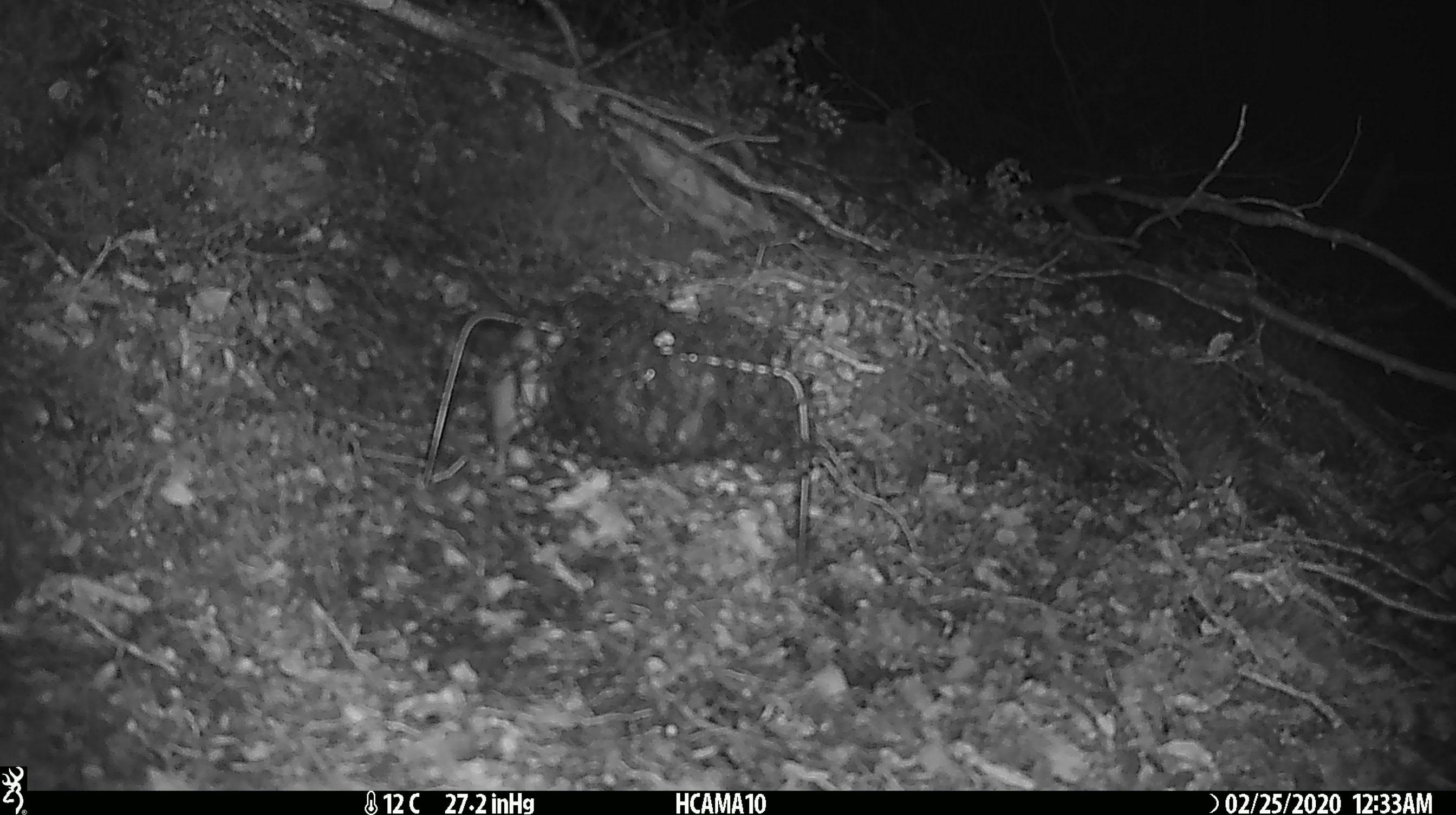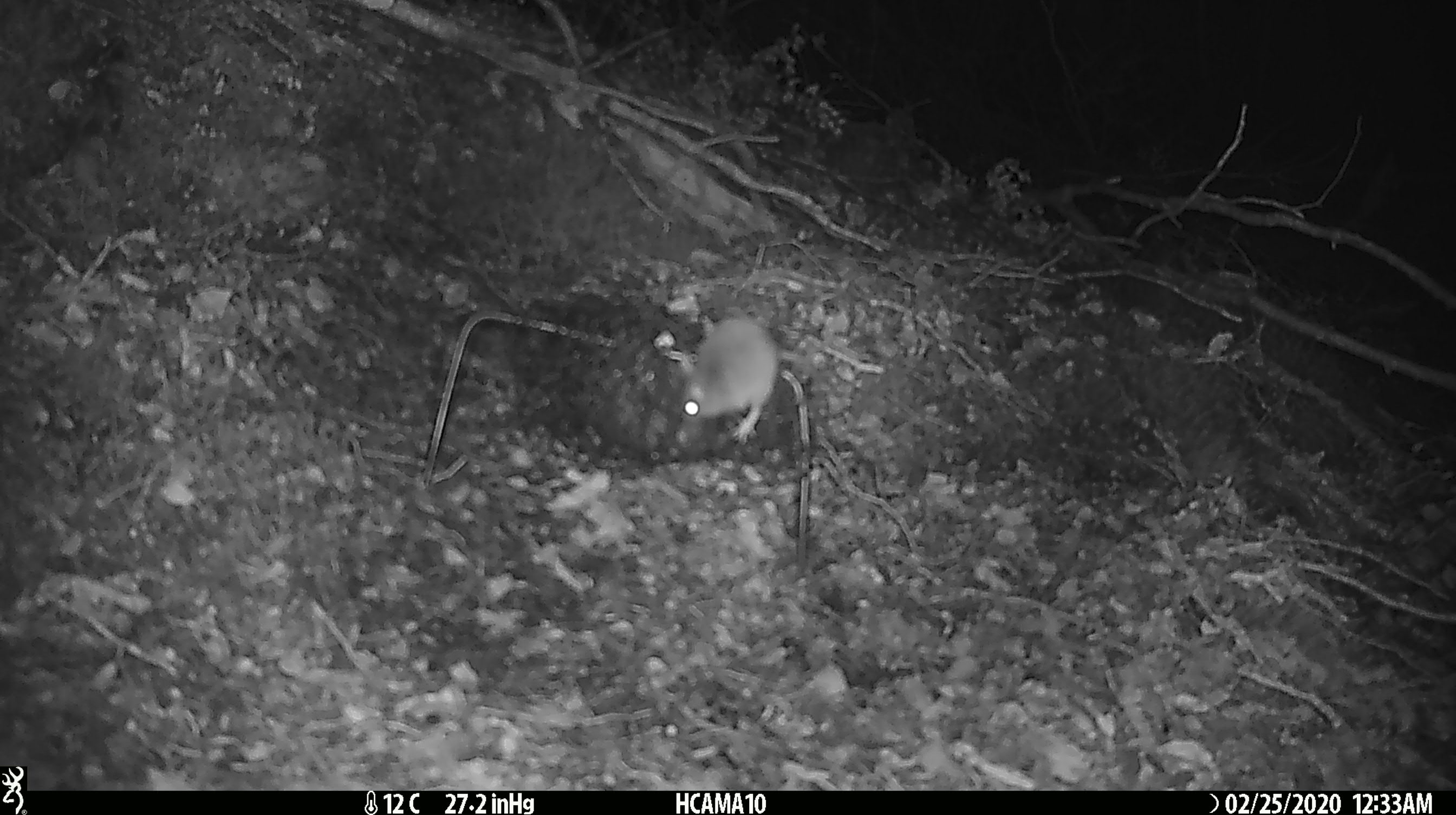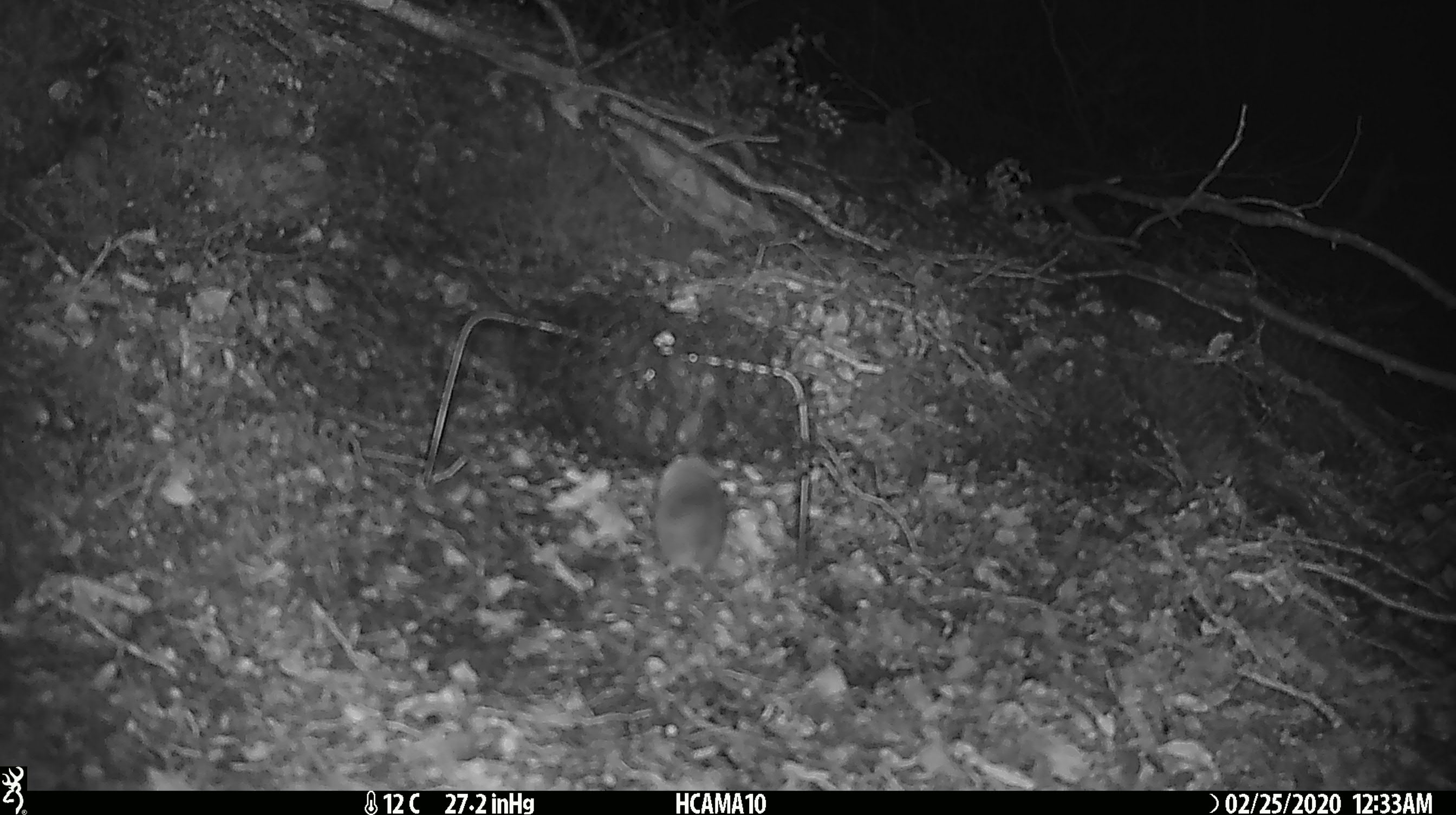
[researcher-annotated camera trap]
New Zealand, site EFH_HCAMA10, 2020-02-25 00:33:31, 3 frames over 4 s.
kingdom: Animalia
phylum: Chordata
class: Mammalia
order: Rodentia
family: Muridae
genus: Mus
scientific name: Mus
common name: mouse